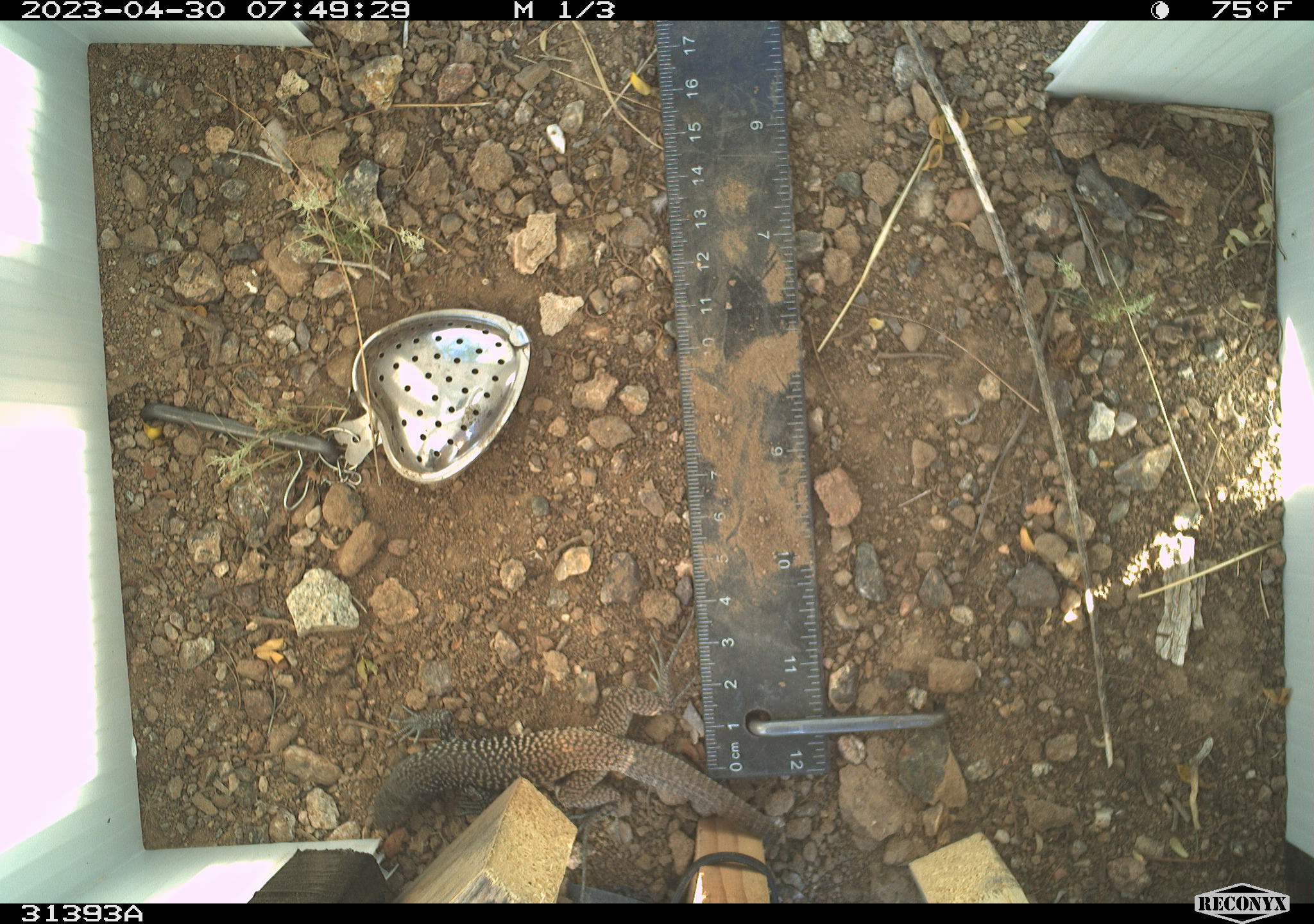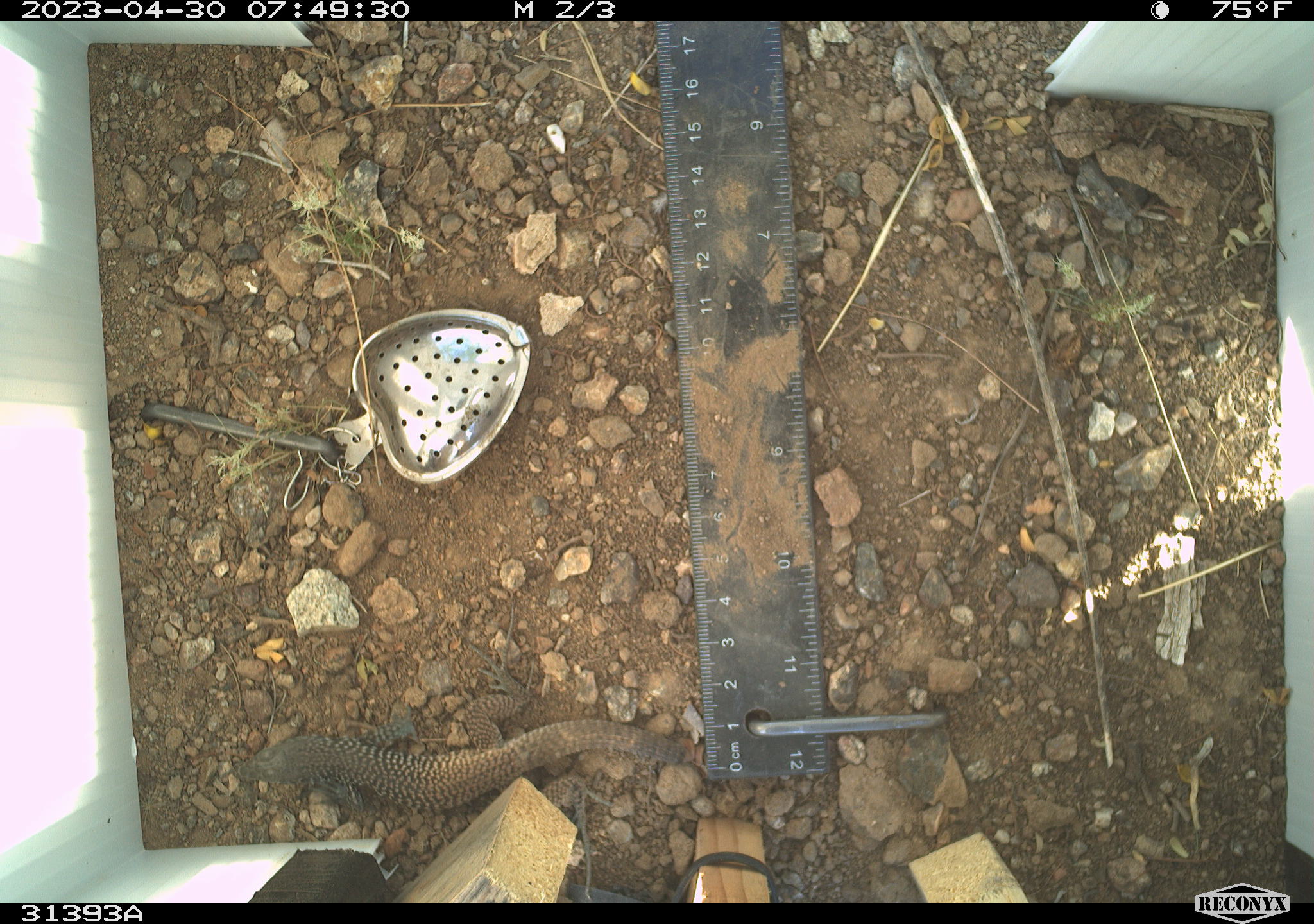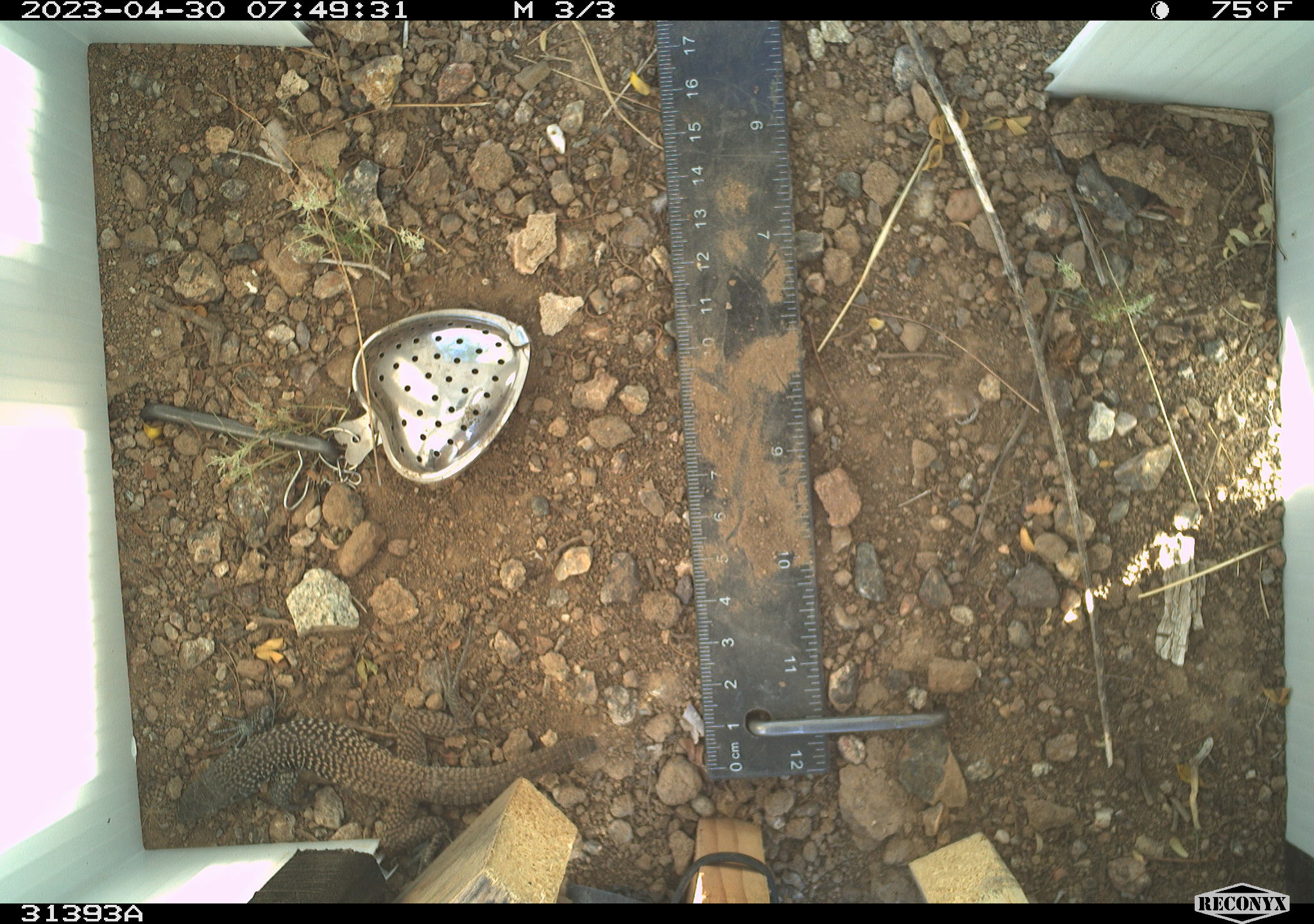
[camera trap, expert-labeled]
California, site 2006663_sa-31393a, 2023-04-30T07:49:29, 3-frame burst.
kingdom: Animalia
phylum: Chordata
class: Reptilia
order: Squamata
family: Teiidae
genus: Aspidoscelis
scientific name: Aspidoscelis tigris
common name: western whiptail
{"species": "western whiptail (Aspidoscelis tigris)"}